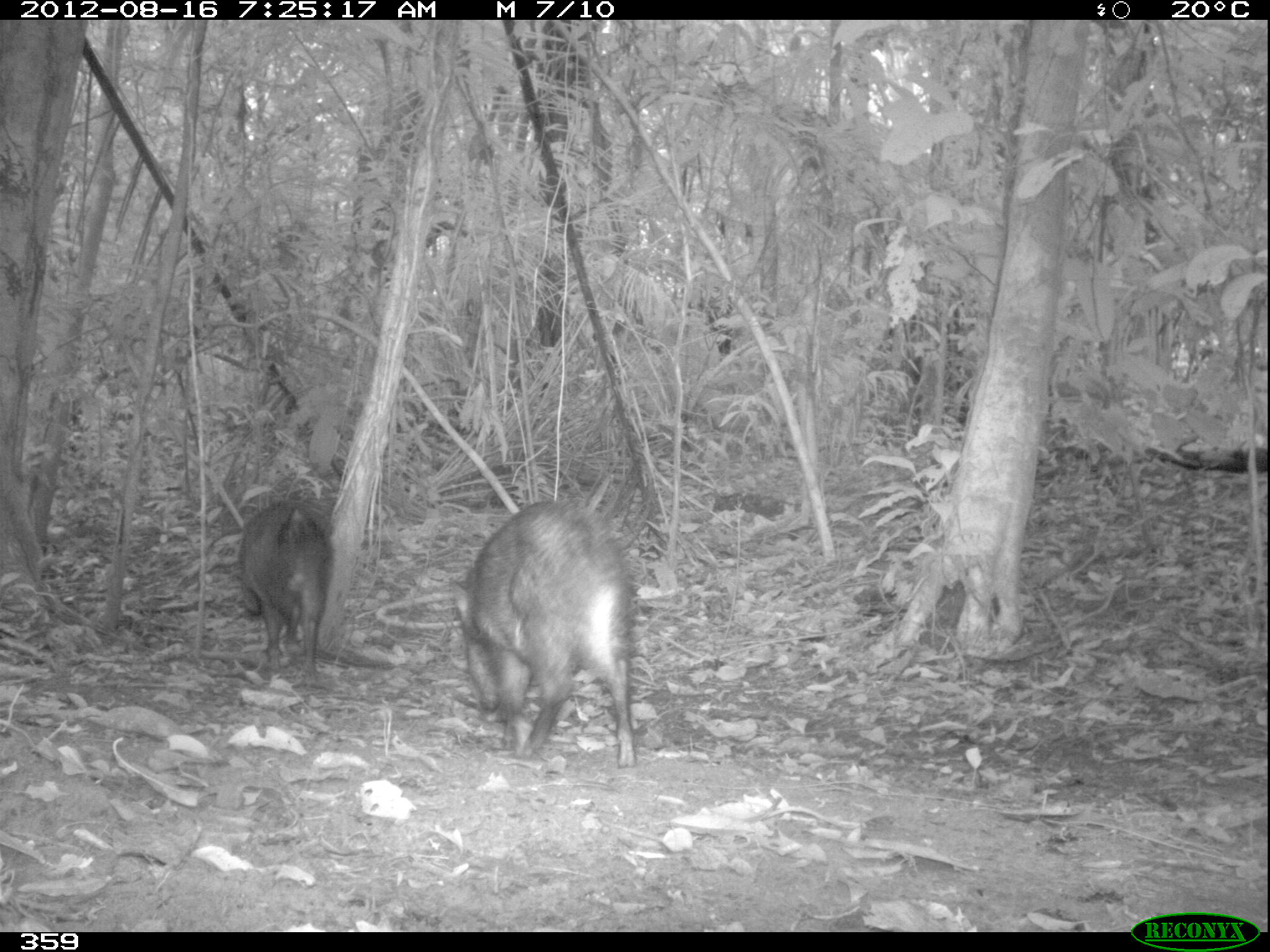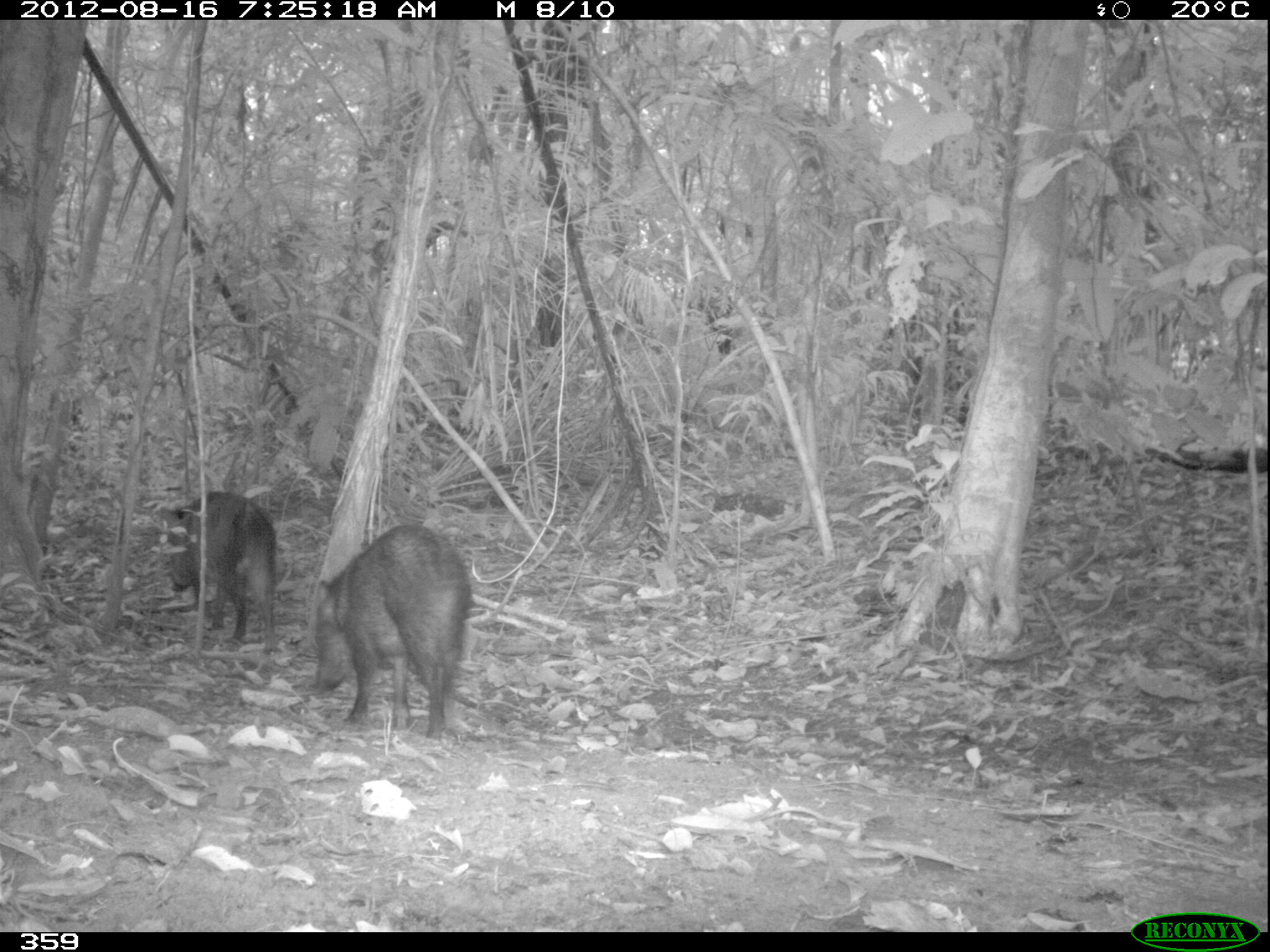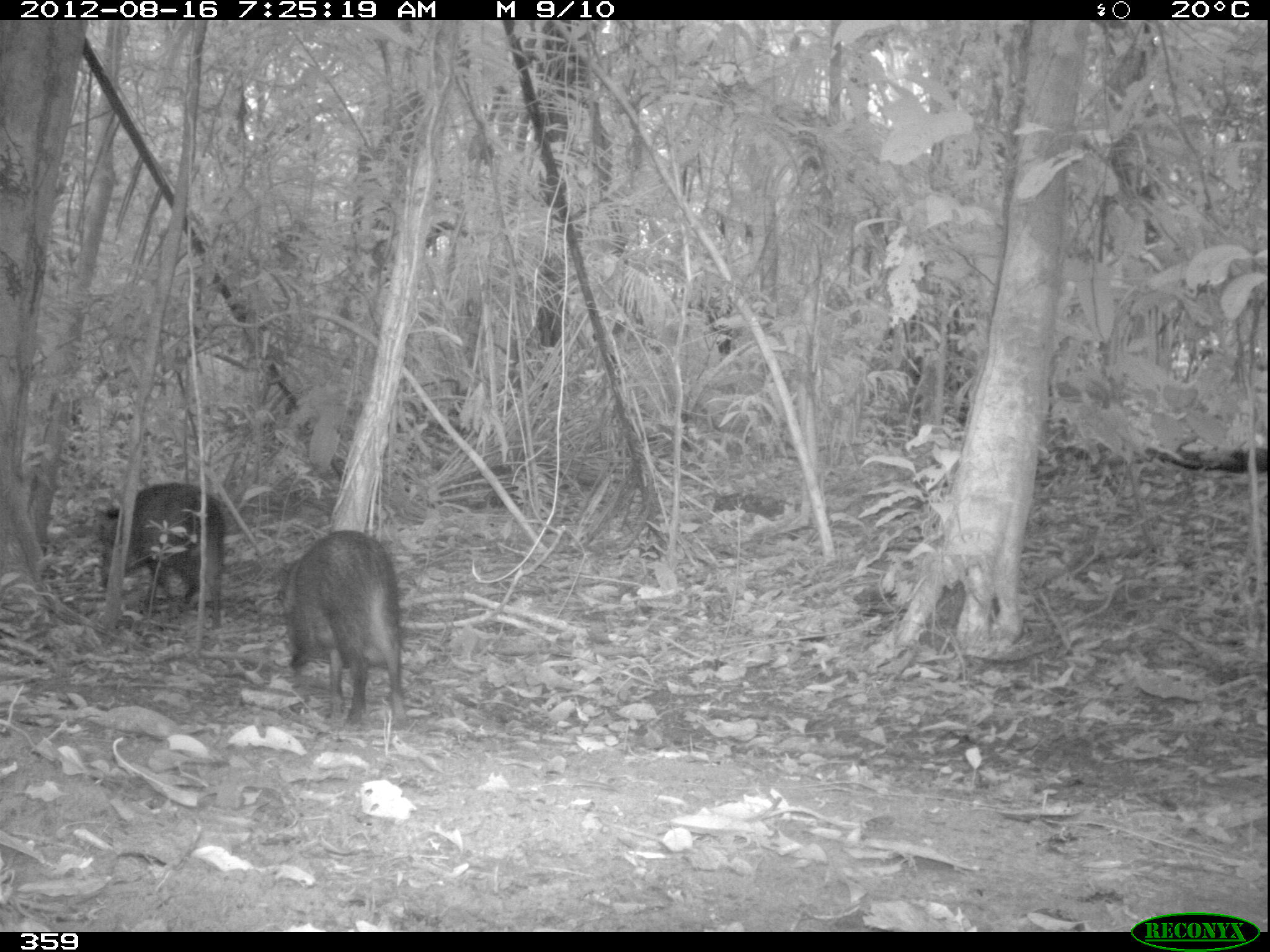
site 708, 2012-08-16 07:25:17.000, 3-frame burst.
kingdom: Animalia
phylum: Chordata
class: Mammalia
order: Artiodactyla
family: Tayassuidae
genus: Pecari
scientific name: Pecari tajacu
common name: collared peccary